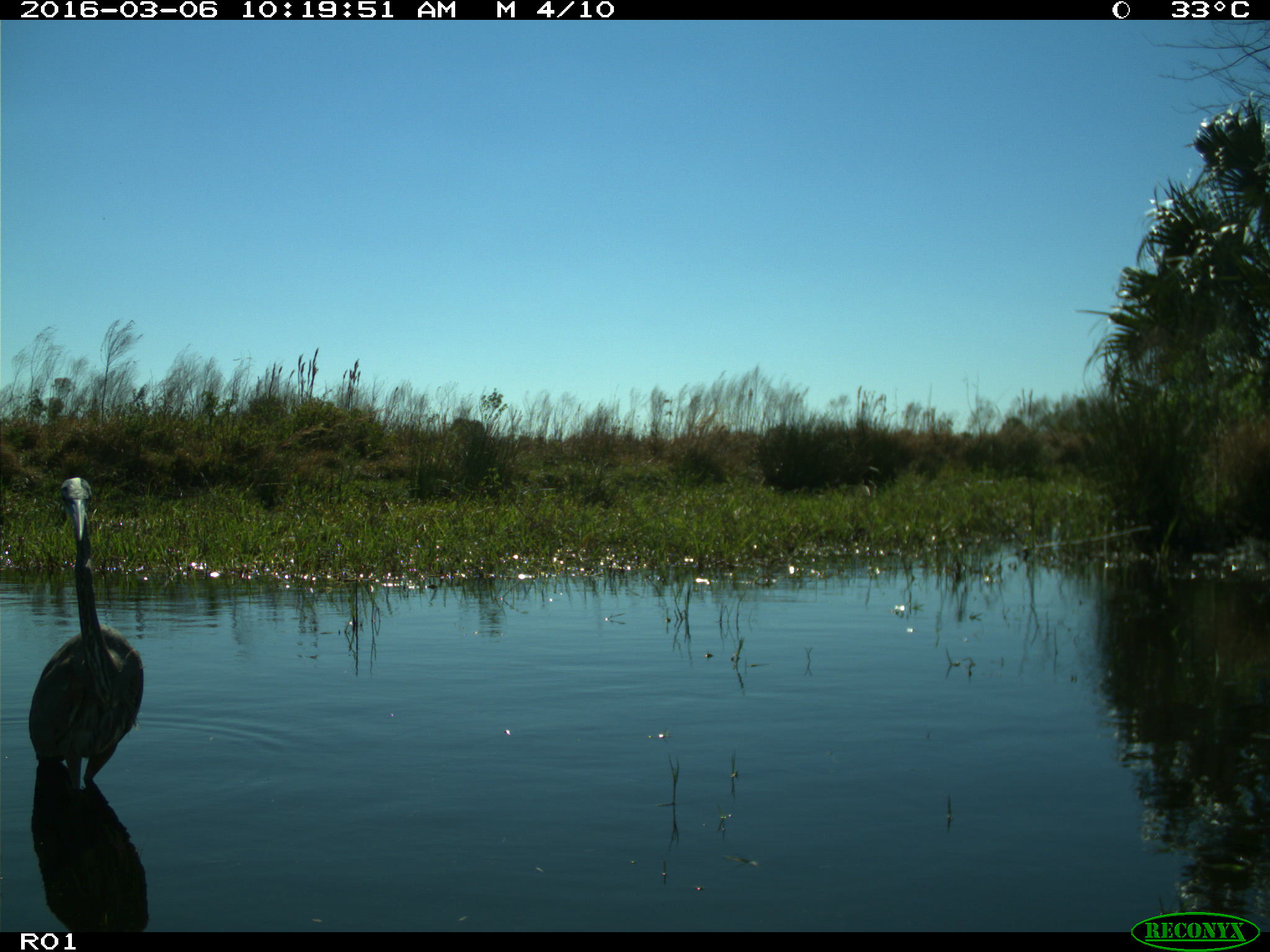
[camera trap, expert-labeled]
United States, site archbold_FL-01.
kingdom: Animalia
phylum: Chordata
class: Aves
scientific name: Aves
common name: birds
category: unidentified bird